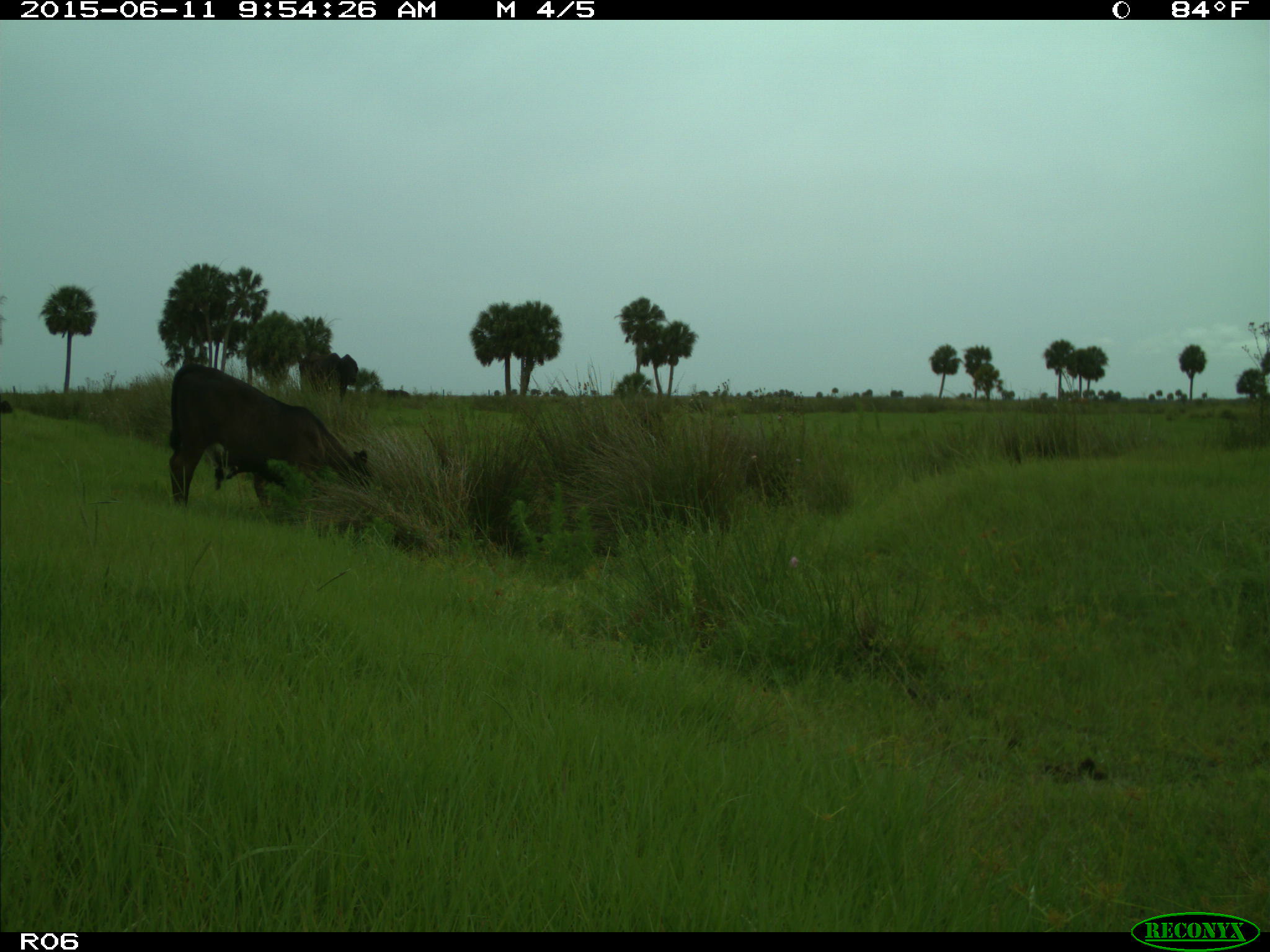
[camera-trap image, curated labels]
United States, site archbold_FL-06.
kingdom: Animalia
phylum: Chordata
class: Mammalia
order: Artiodactyla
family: Bovidae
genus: Bos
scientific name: Bos taurus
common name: domestic cow